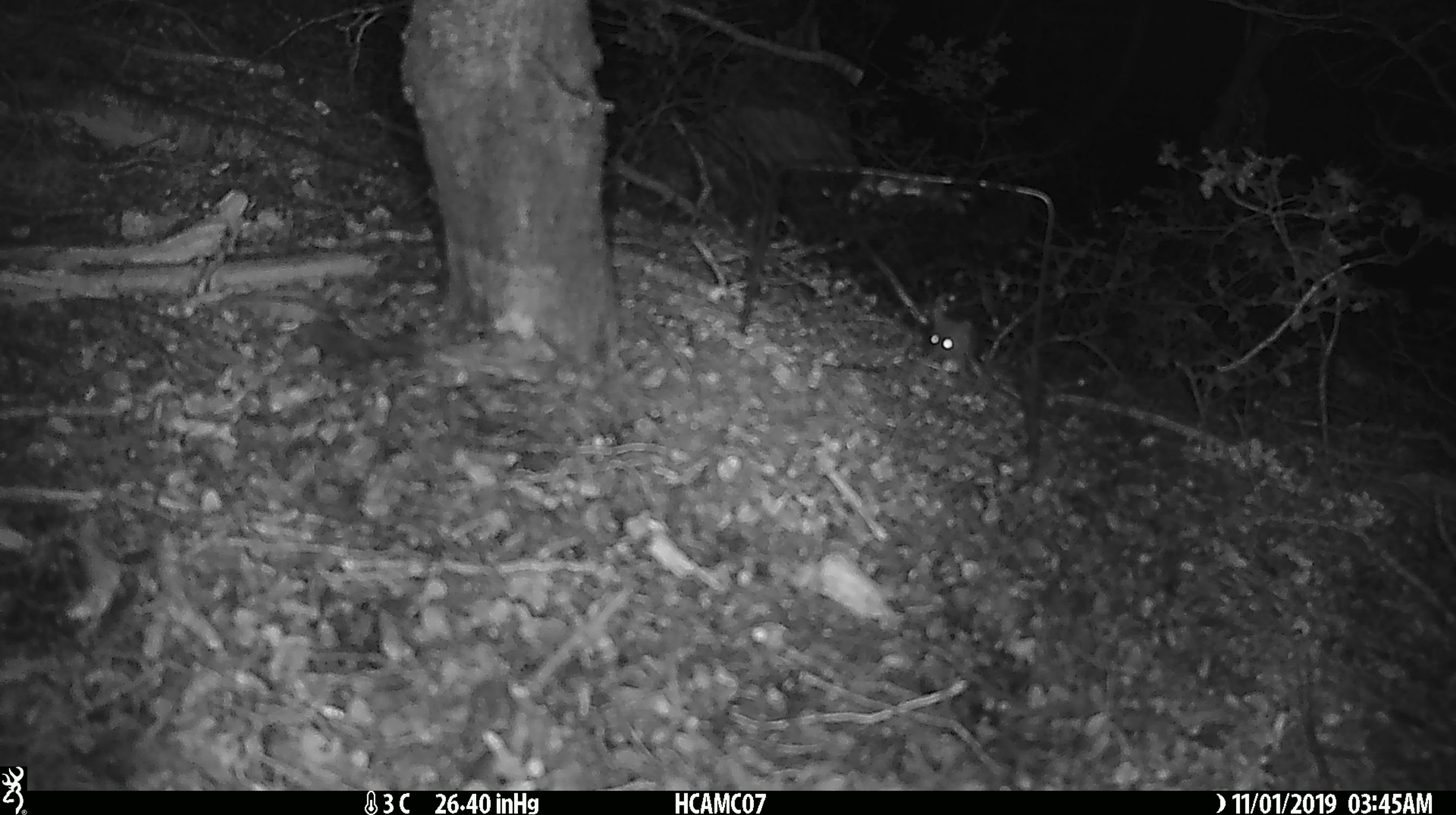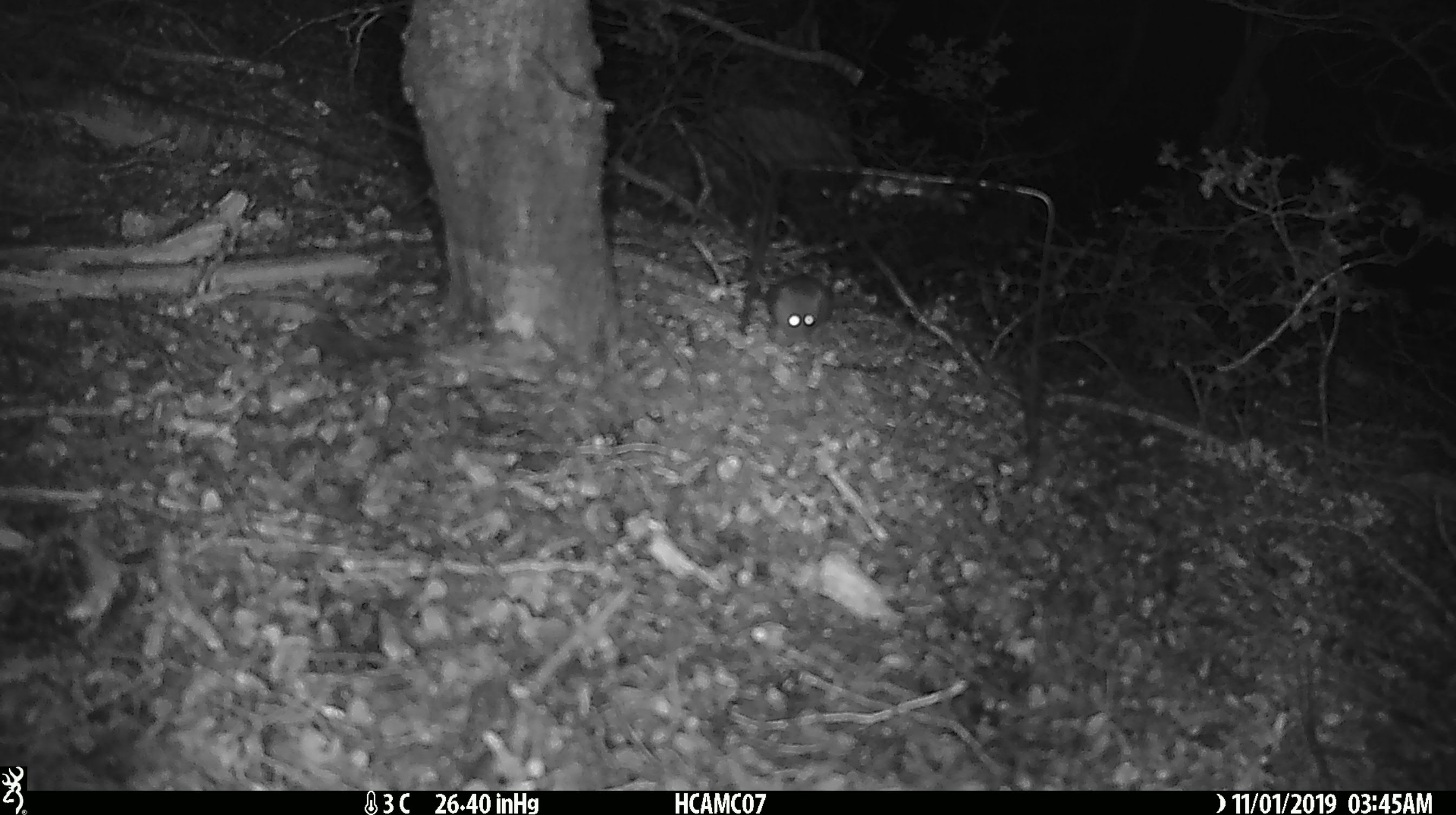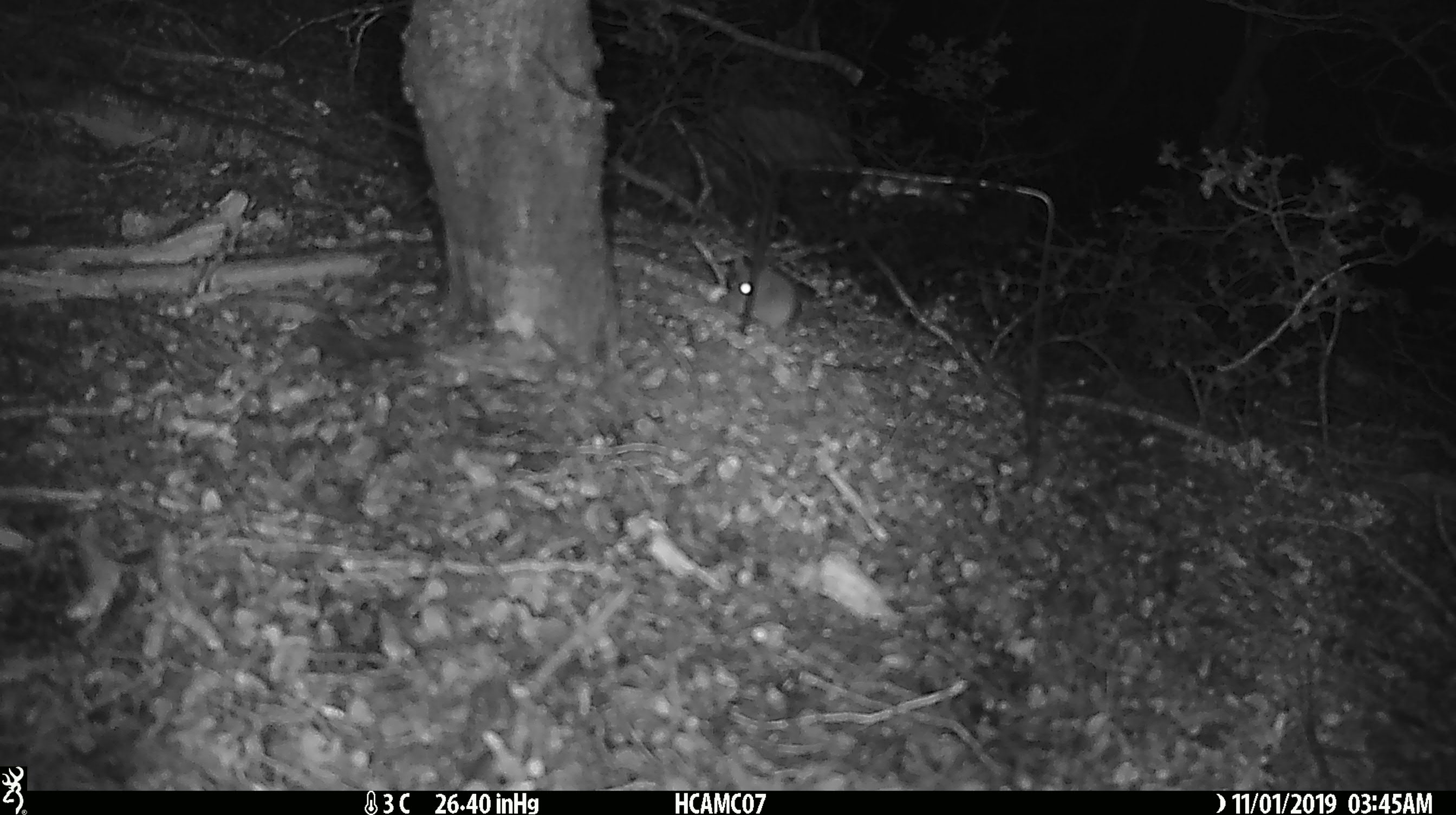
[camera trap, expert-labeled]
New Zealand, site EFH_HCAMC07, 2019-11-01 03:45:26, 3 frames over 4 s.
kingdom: Animalia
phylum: Chordata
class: Mammalia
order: Rodentia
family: Muridae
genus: Mus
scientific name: Mus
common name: mouse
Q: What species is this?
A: Mouse (Mus).